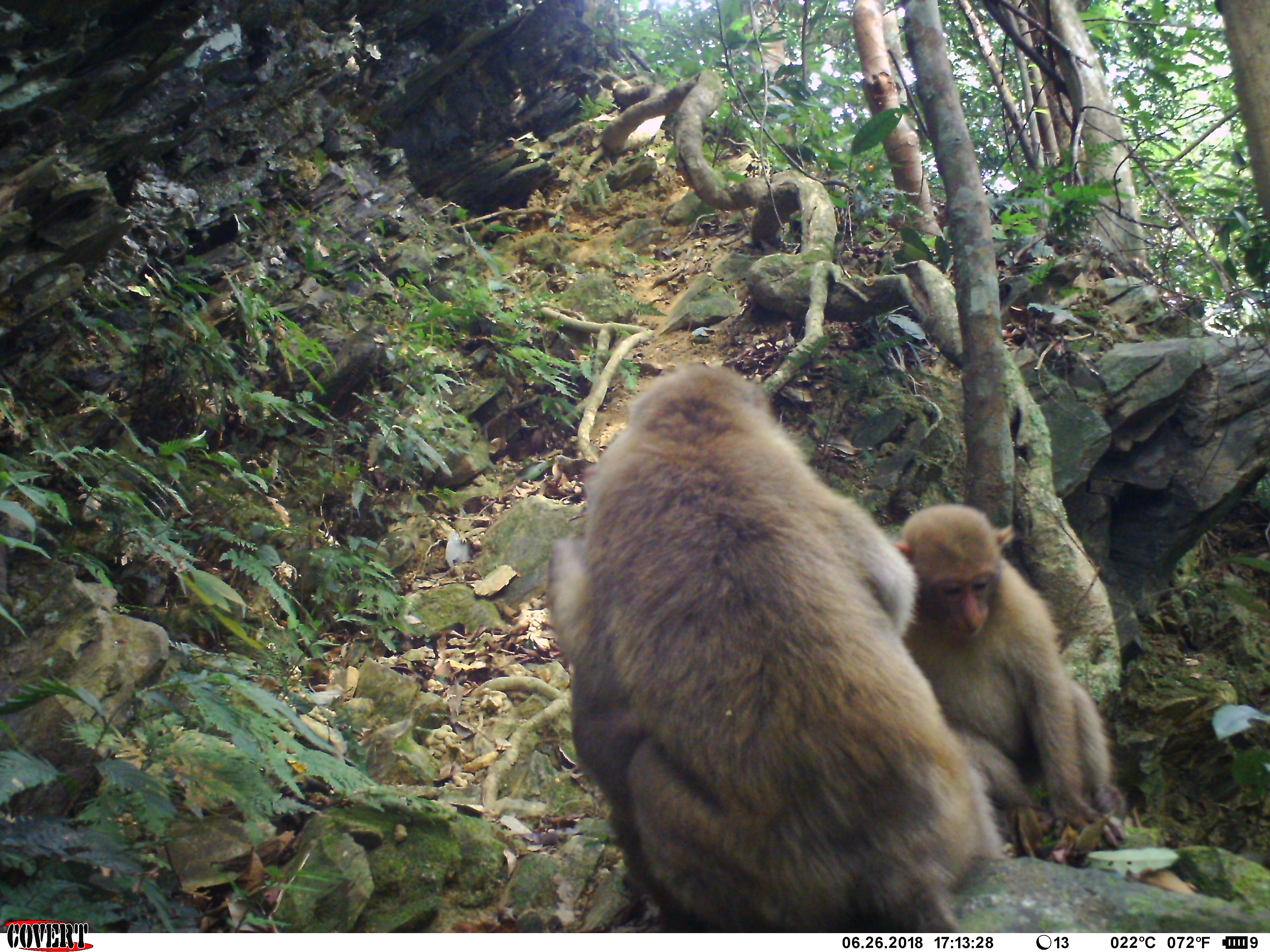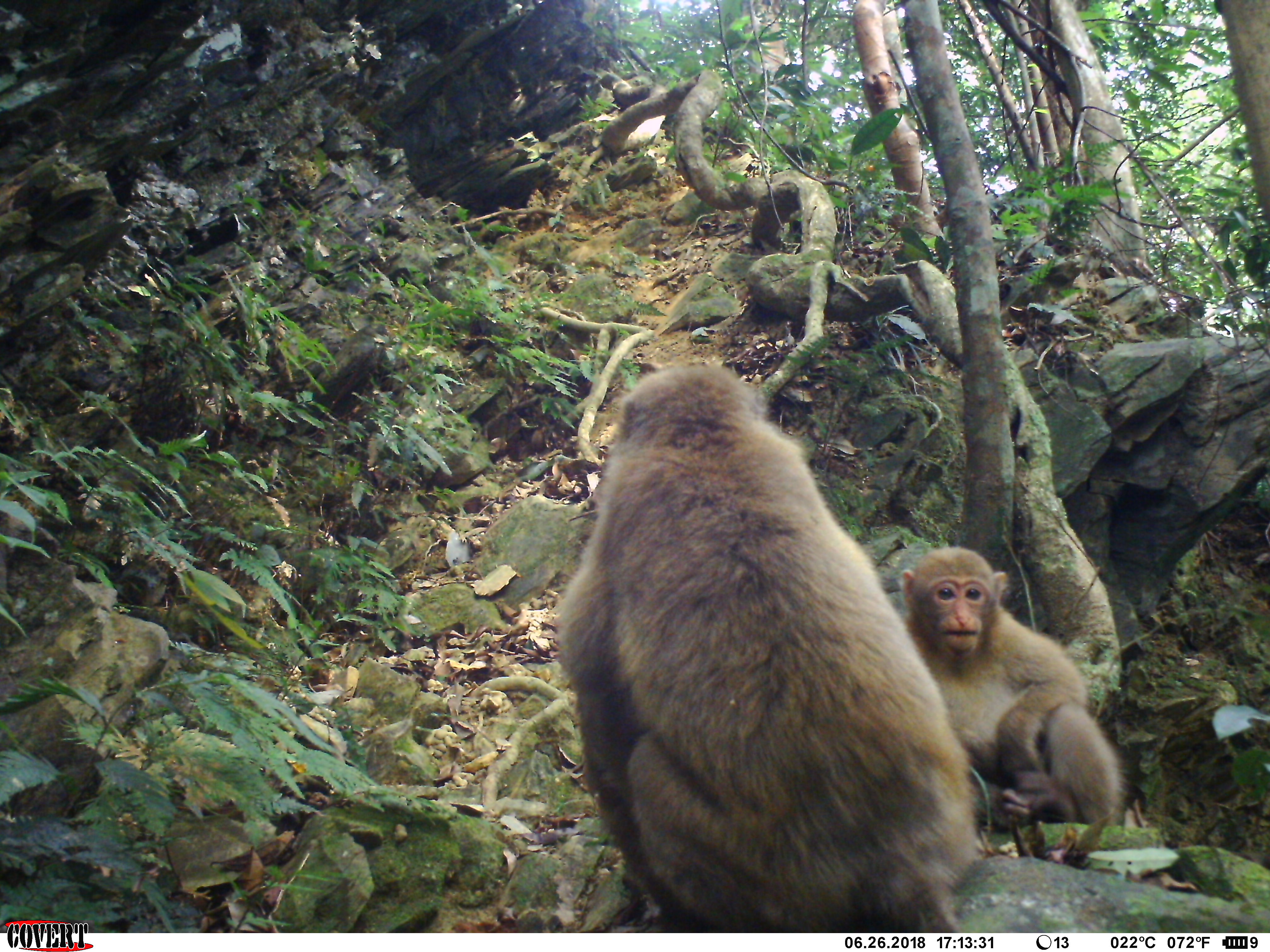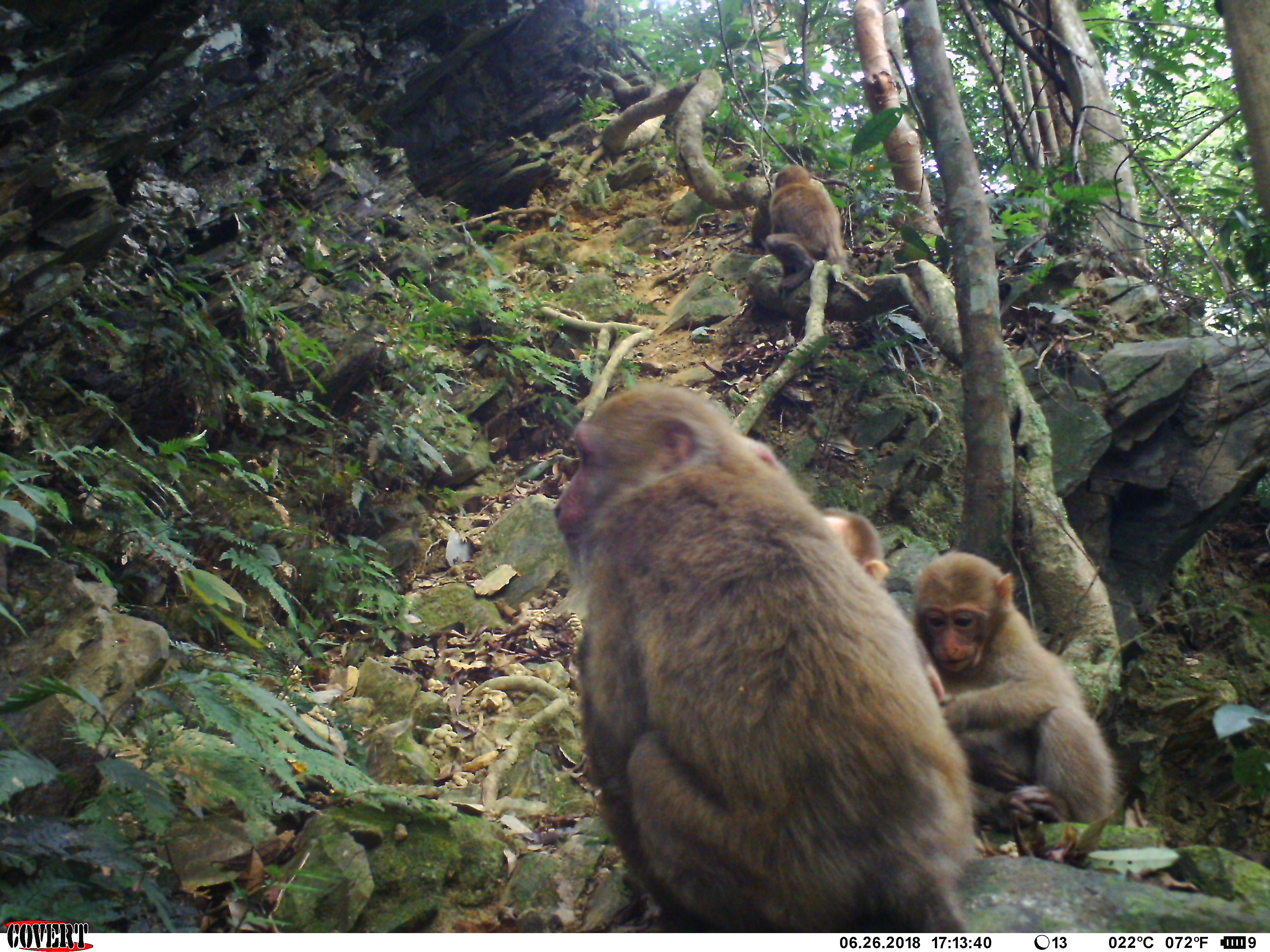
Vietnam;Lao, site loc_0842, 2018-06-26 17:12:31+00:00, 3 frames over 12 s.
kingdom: Animalia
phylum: Chordata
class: Mammalia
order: Primates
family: Cercopithecidae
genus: Macaca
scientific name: Macaca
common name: macaques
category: assam or rhesus macaque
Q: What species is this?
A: Assam or rhesus macaque (macaques) (Macaca).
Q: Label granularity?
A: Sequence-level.